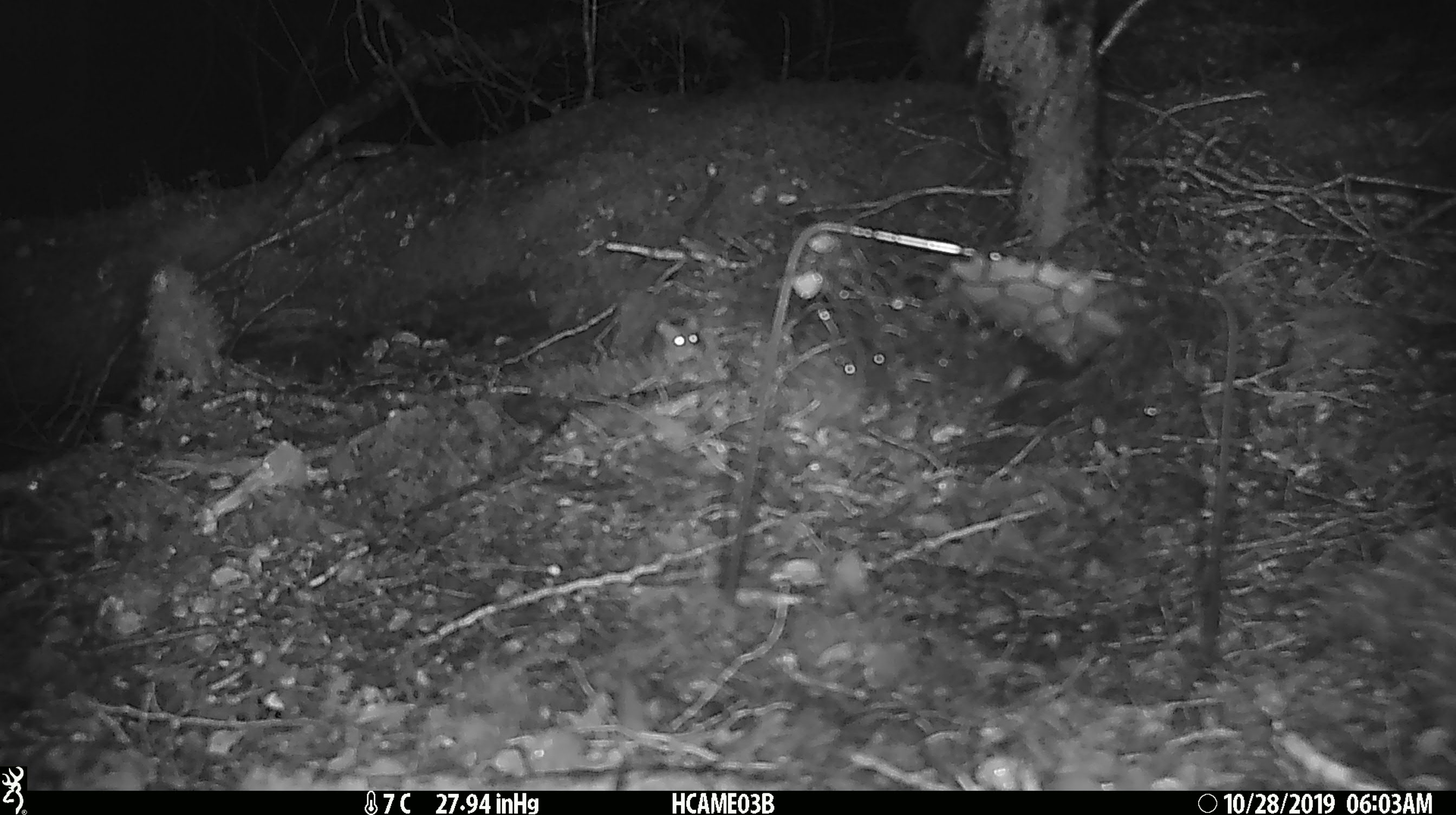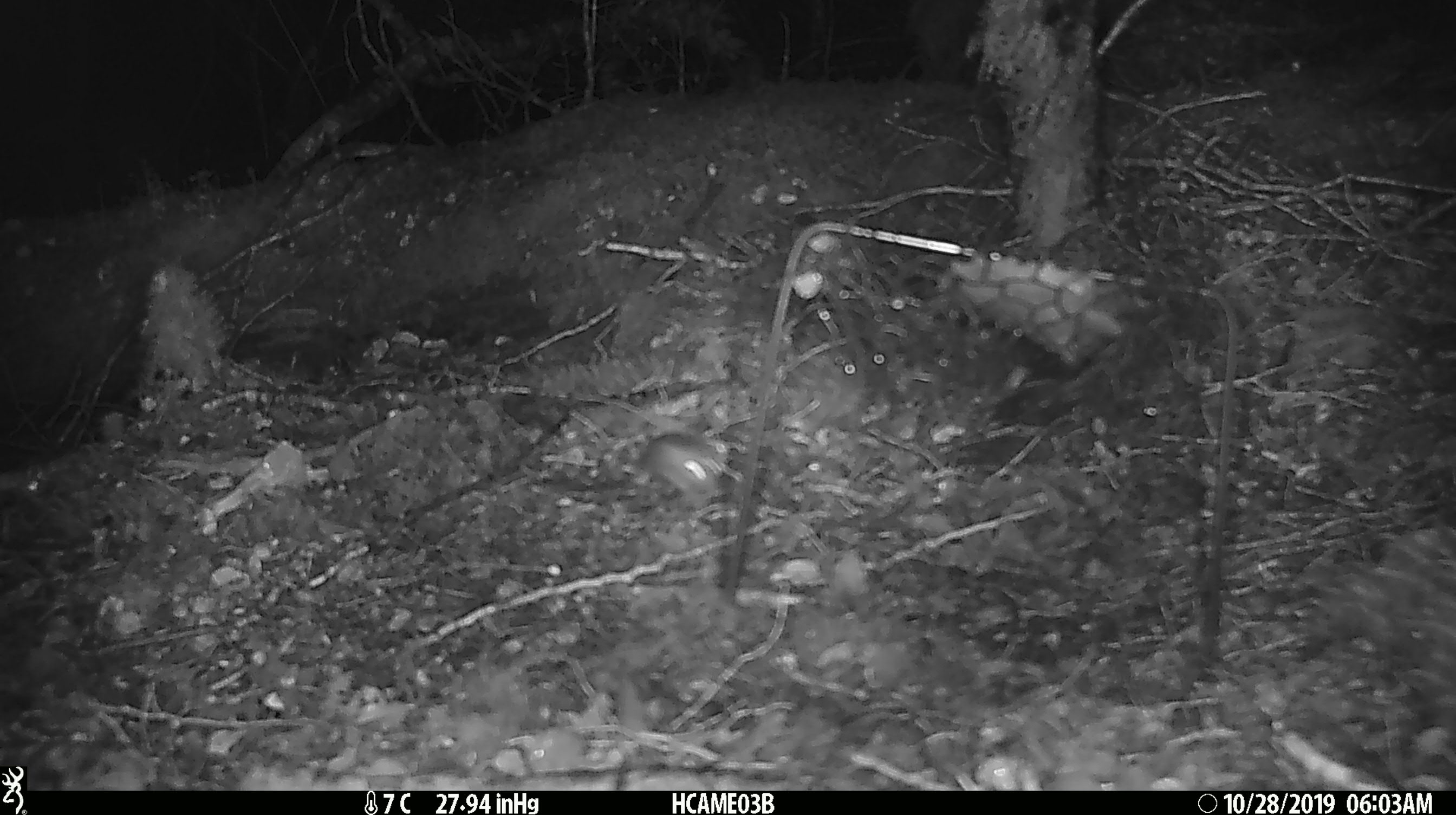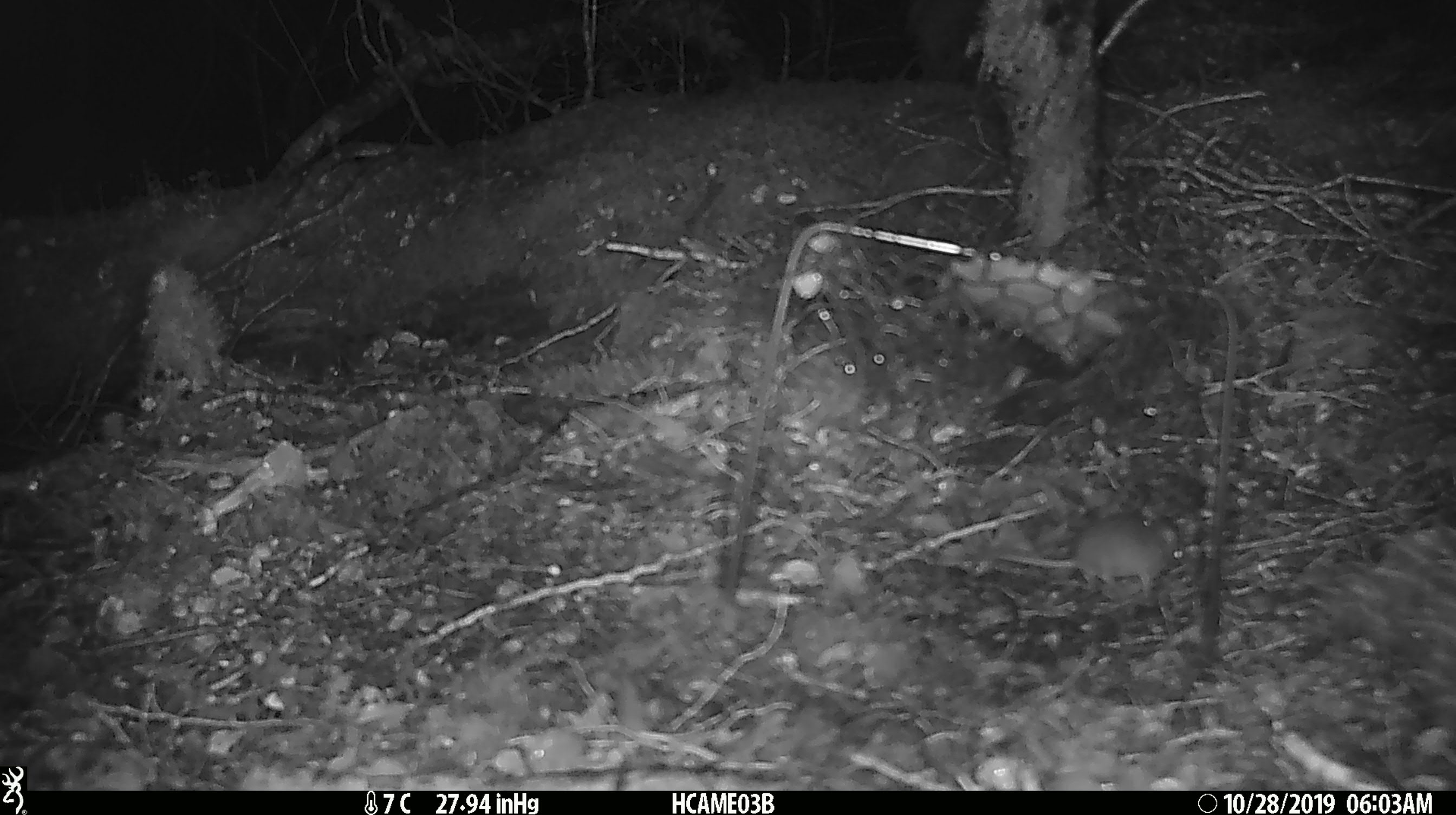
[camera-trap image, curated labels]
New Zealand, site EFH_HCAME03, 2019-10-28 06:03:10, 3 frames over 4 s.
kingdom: Animalia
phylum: Chordata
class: Mammalia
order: Rodentia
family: Muridae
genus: Mus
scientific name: Mus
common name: mouse